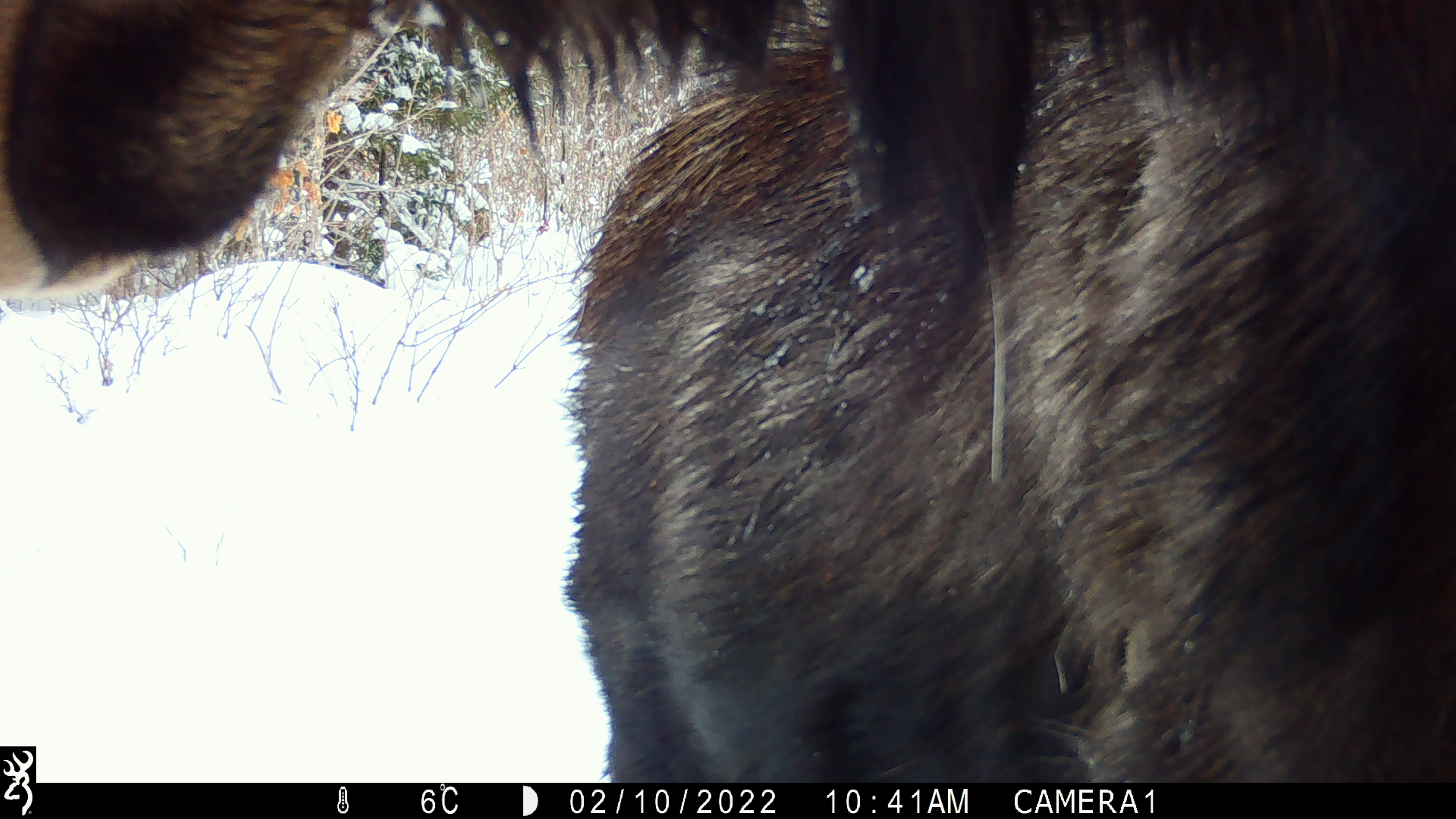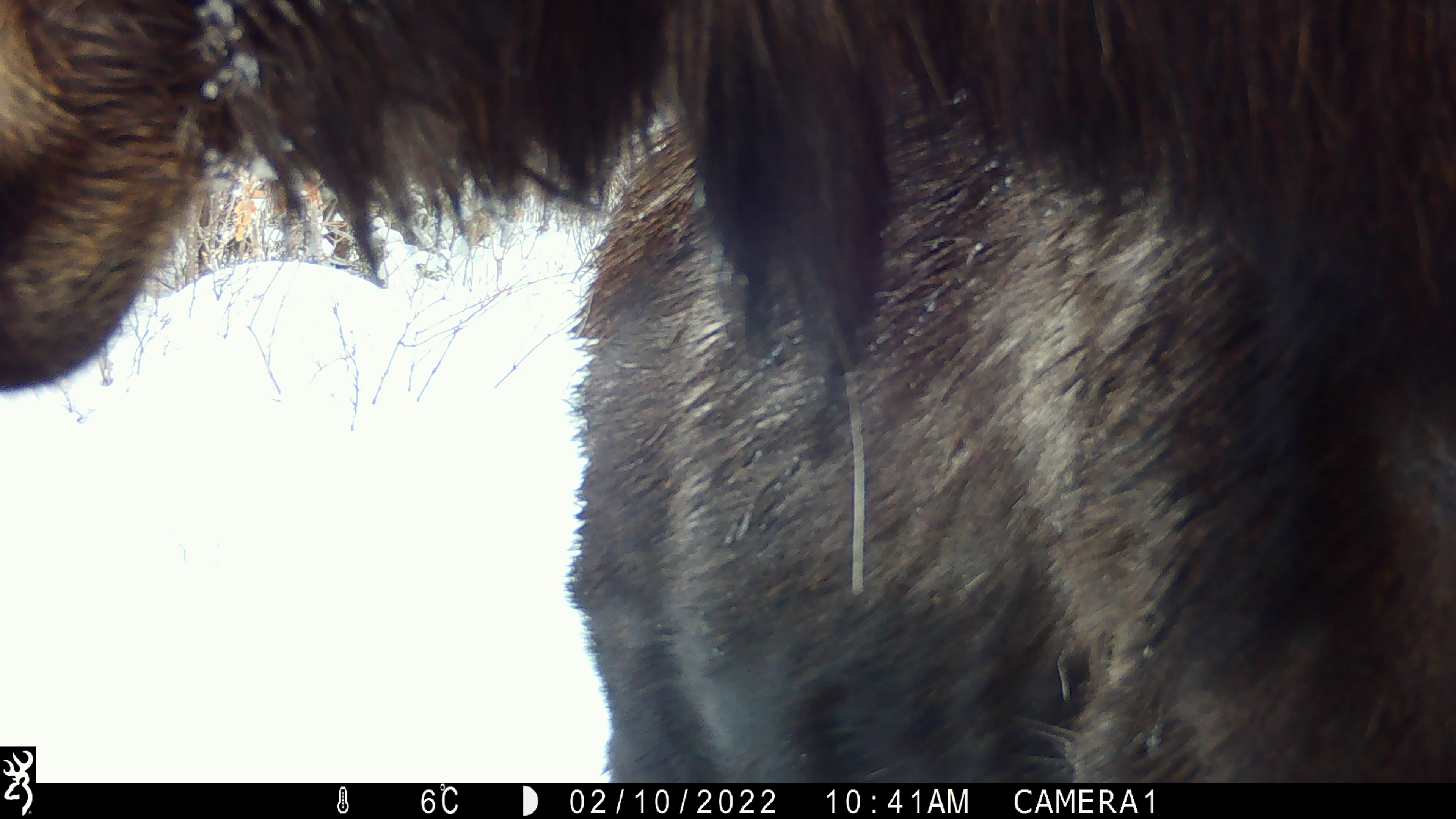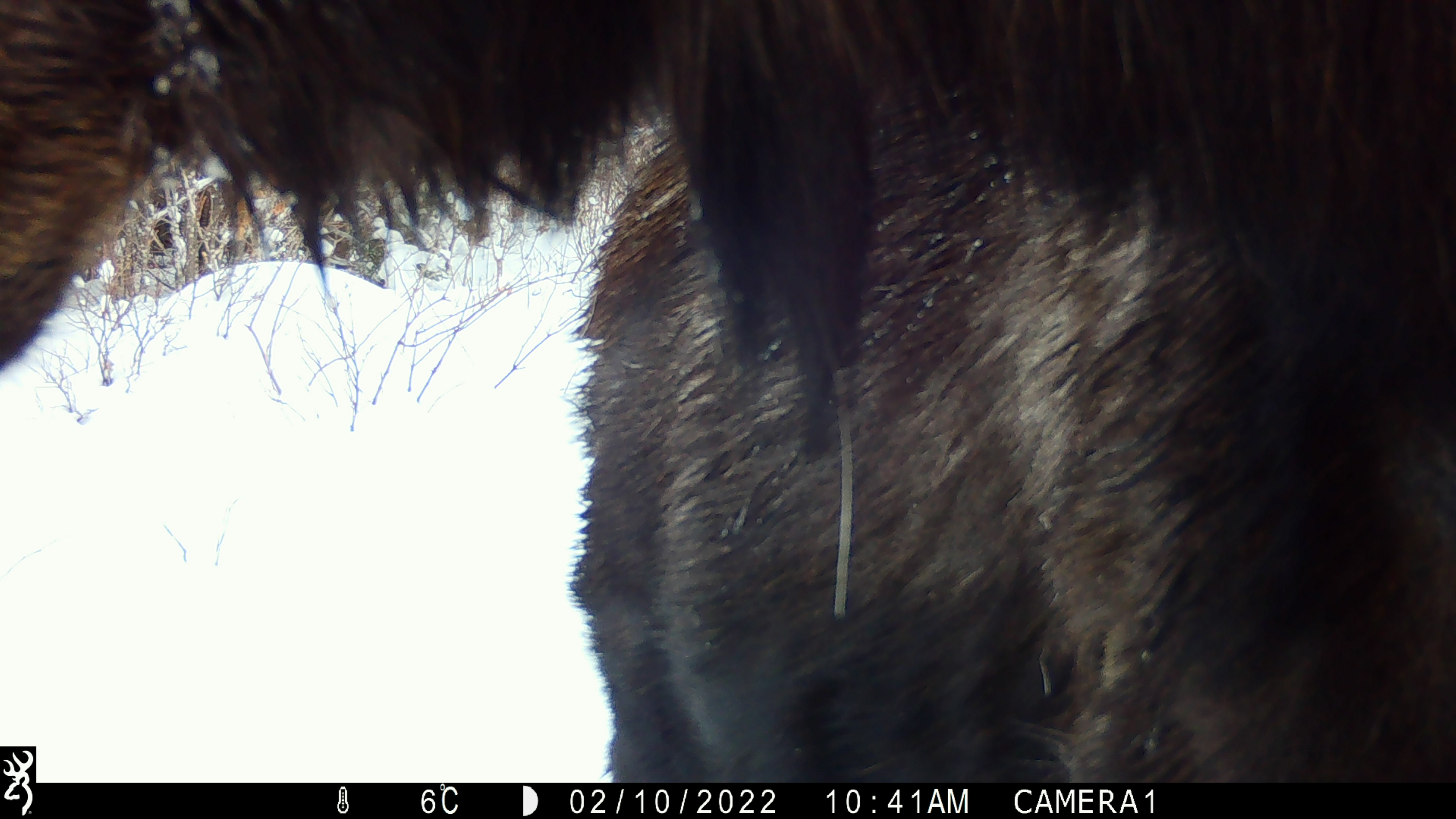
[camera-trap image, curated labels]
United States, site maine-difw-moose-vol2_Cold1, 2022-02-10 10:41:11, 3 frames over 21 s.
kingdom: Animalia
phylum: Chordata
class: Mammalia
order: Artiodactyla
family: Cervidae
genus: Alces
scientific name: Alces alces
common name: moose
Moose (Alces alces).